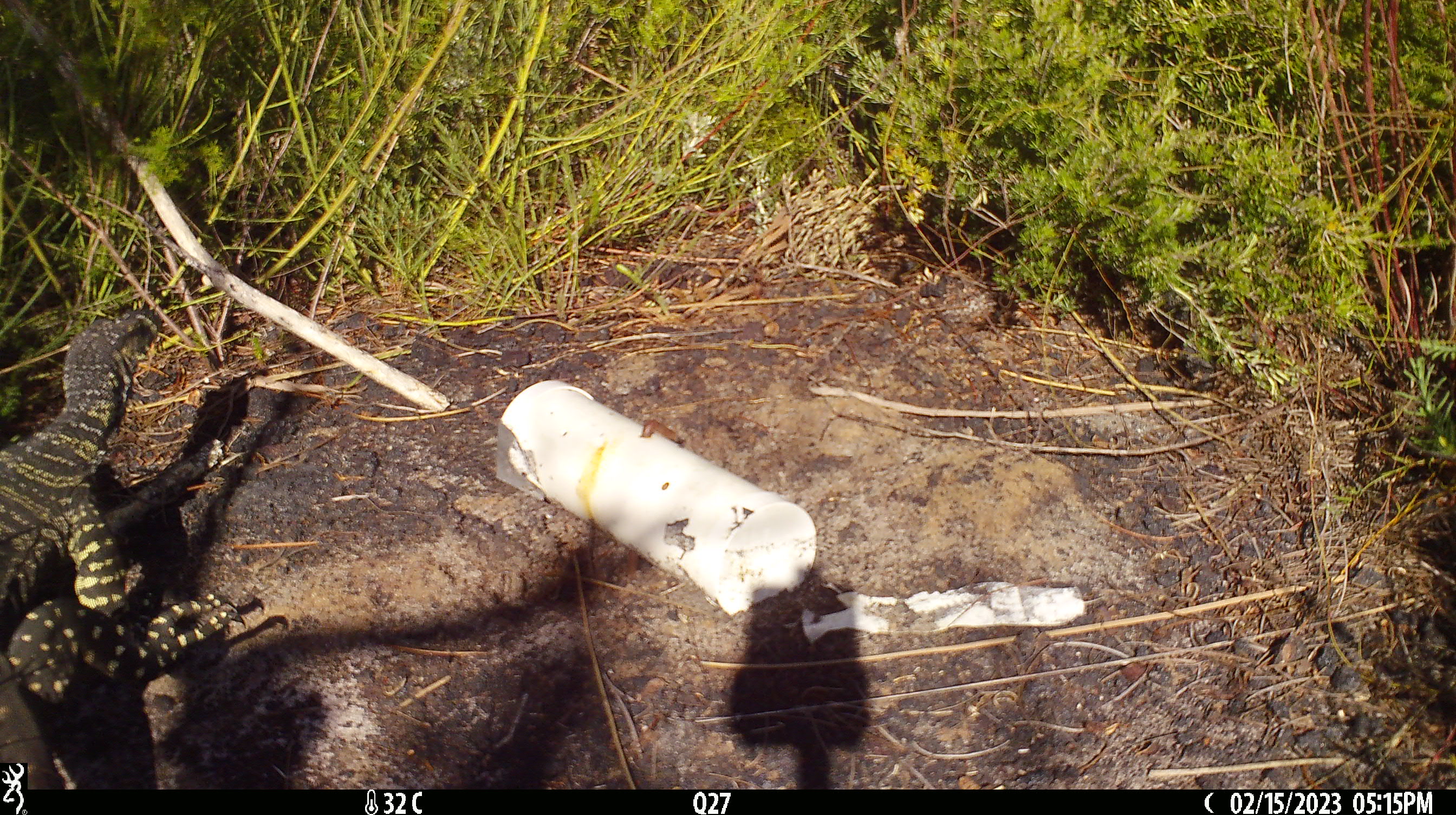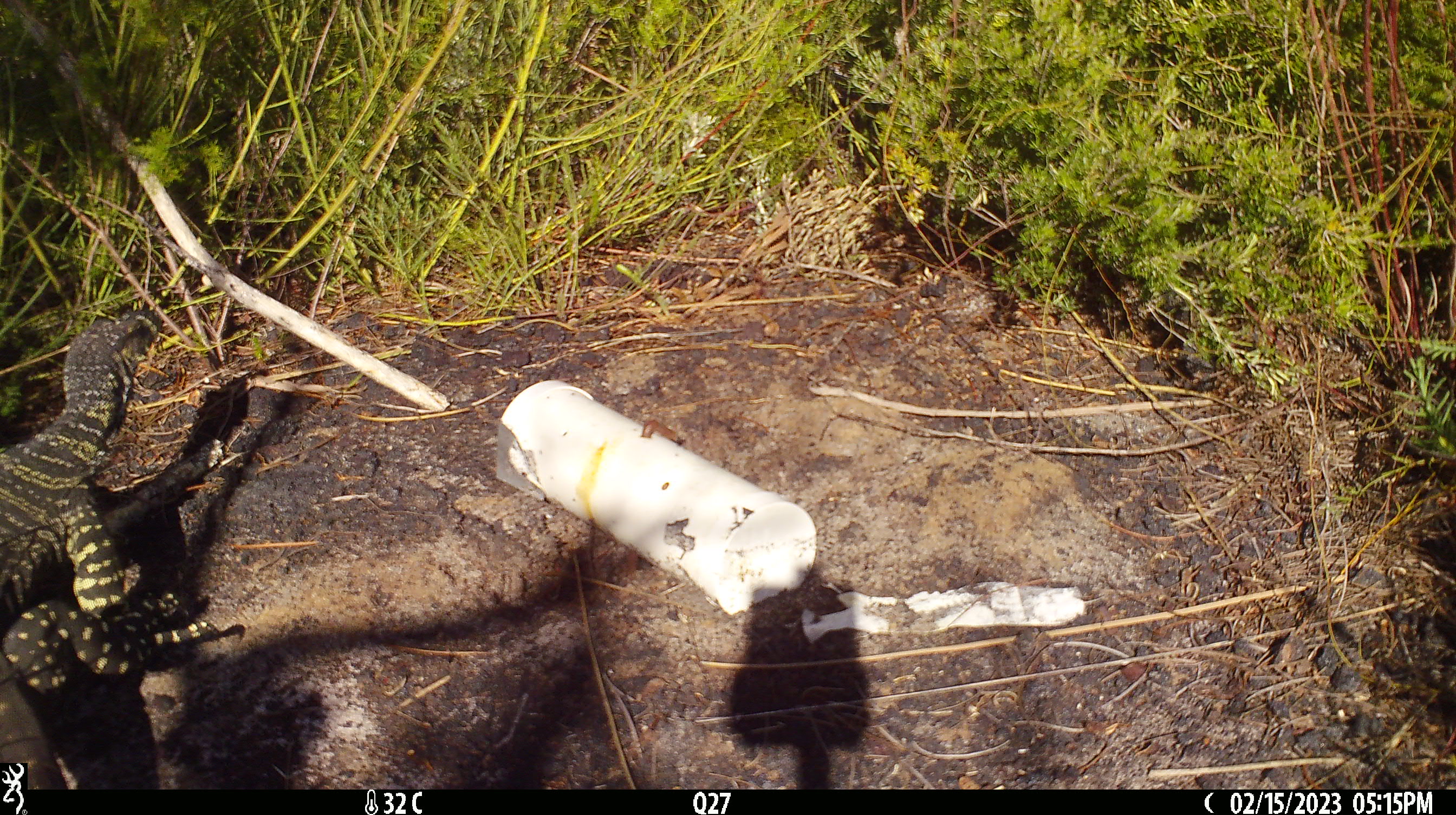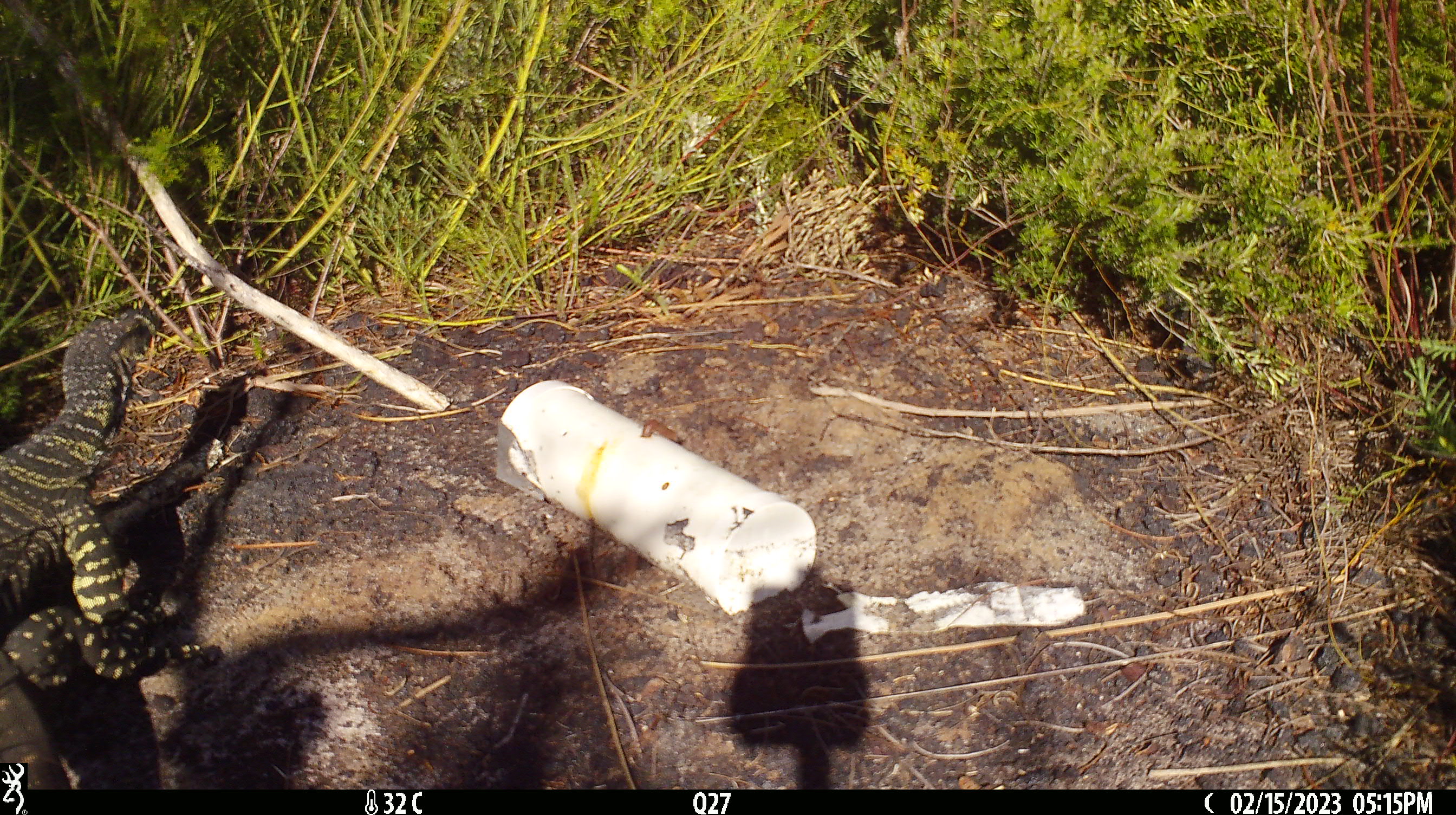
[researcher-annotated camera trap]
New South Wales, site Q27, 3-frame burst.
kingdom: Animalia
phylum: Chordata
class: Reptilia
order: Squamata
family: Varanidae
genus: Varanus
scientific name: Varanus varius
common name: lace monitor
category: goanna